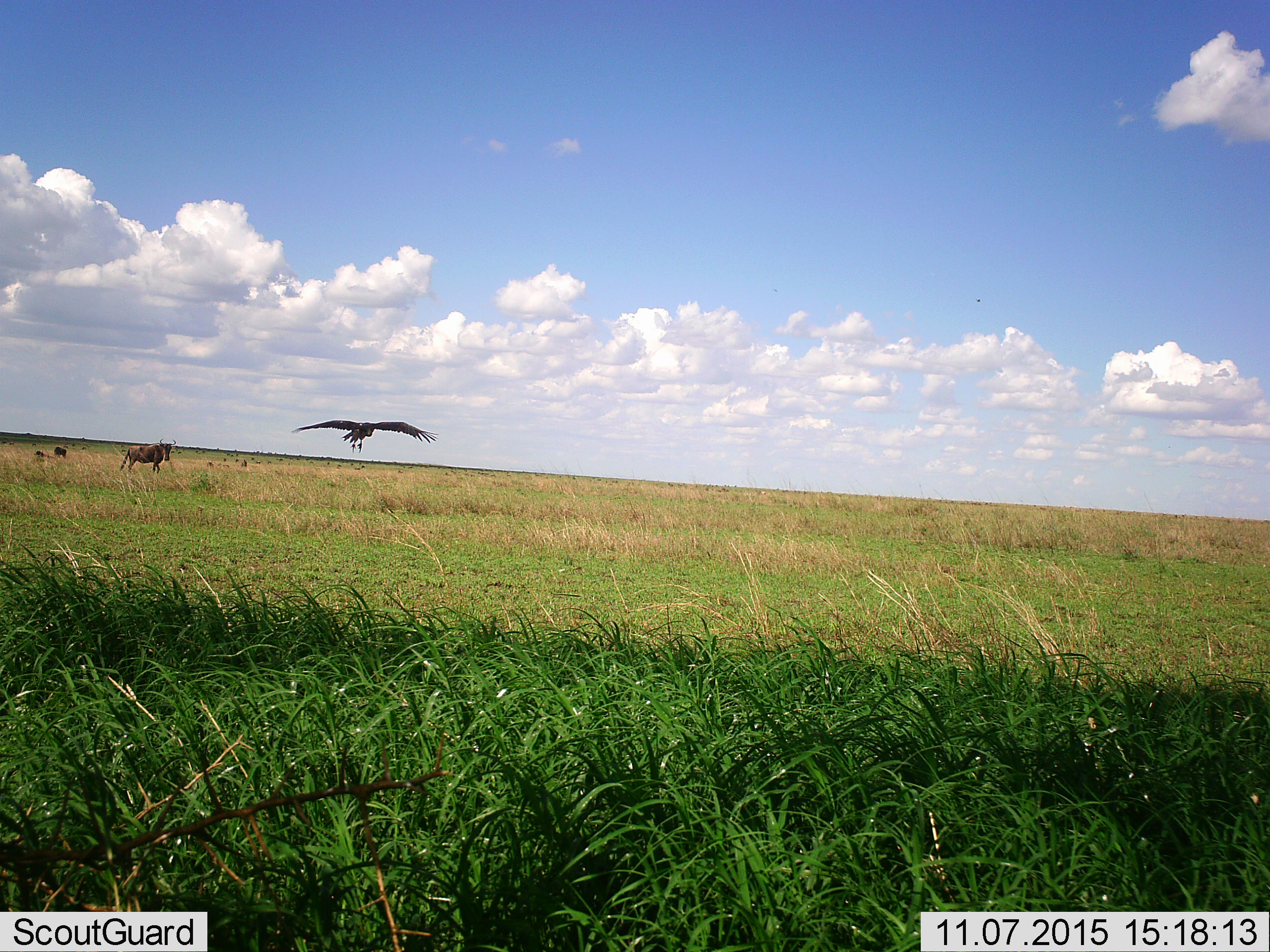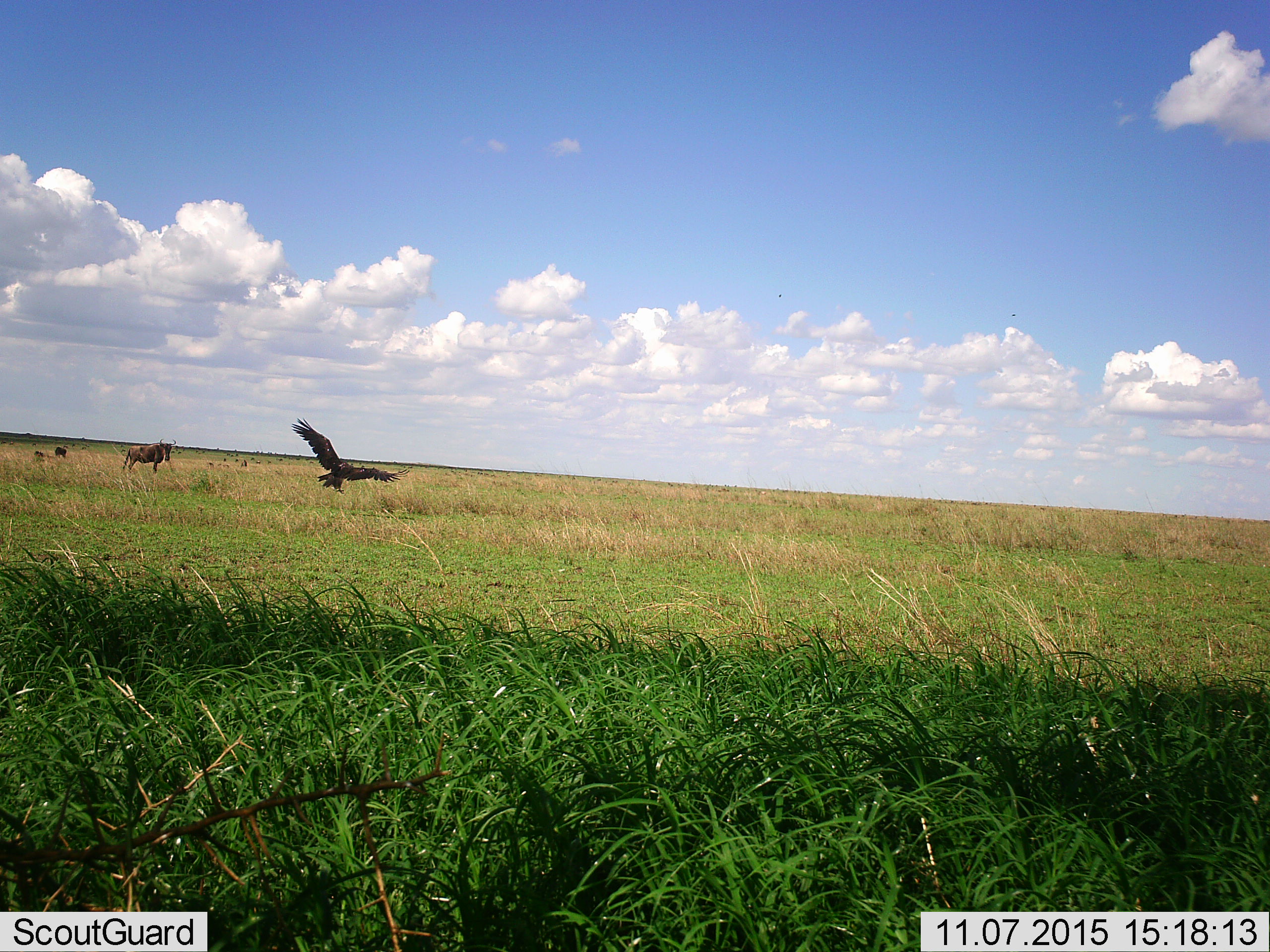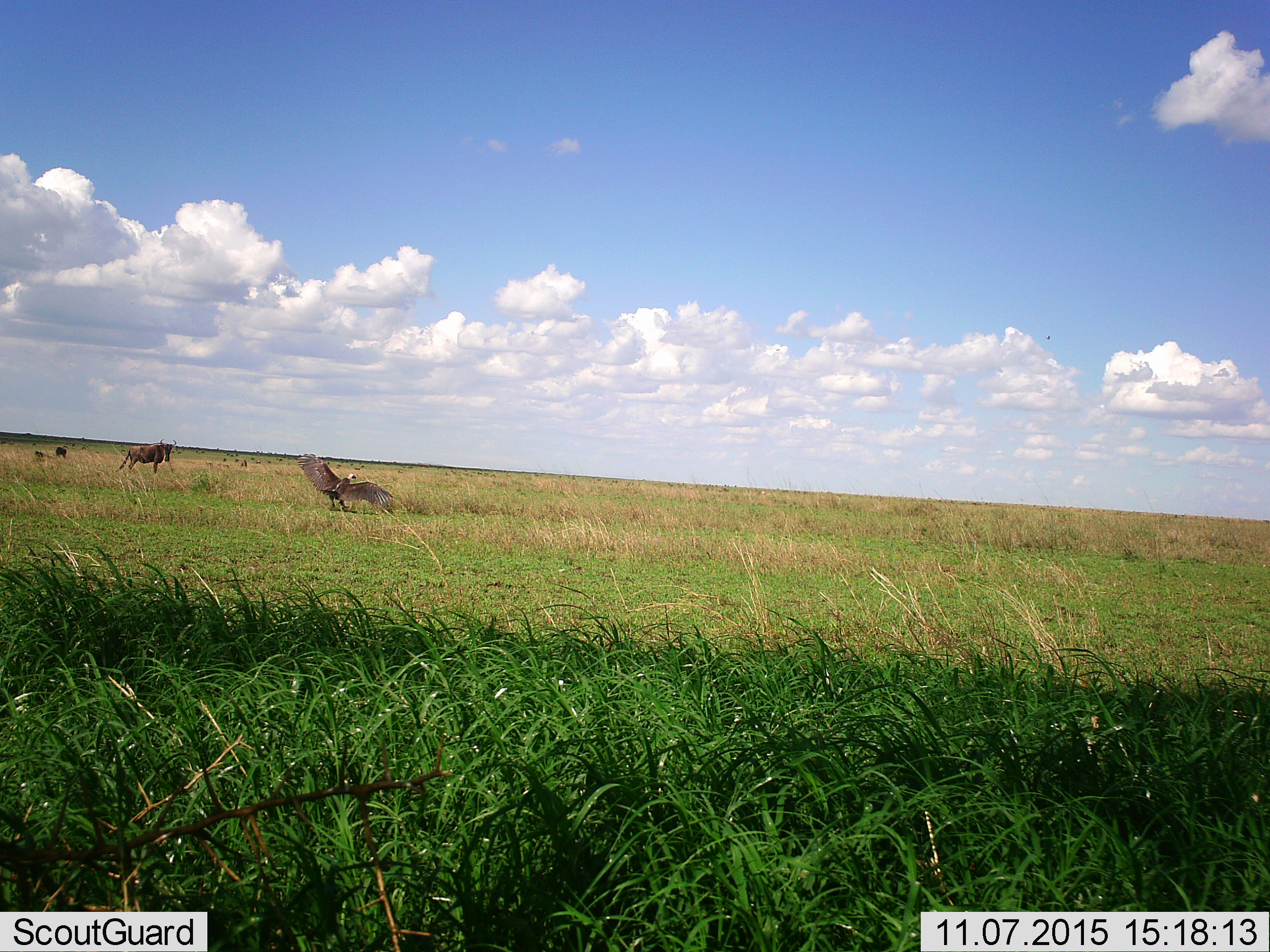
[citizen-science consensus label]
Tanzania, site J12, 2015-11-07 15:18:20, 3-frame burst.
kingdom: Animalia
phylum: Chordata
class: Aves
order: Accipitriformes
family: Accipitridae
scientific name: Accipitridae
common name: vulture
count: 1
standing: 0%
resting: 0%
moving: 100%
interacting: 0%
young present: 0%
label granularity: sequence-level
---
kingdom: Animalia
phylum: Chordata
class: Mammalia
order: Artiodactyla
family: Bovidae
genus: Connochaetes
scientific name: Connochaetes taurinus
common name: blue wildebeest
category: wildebeest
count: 11-50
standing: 100%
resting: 17%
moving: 50%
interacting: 33%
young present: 0%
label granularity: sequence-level